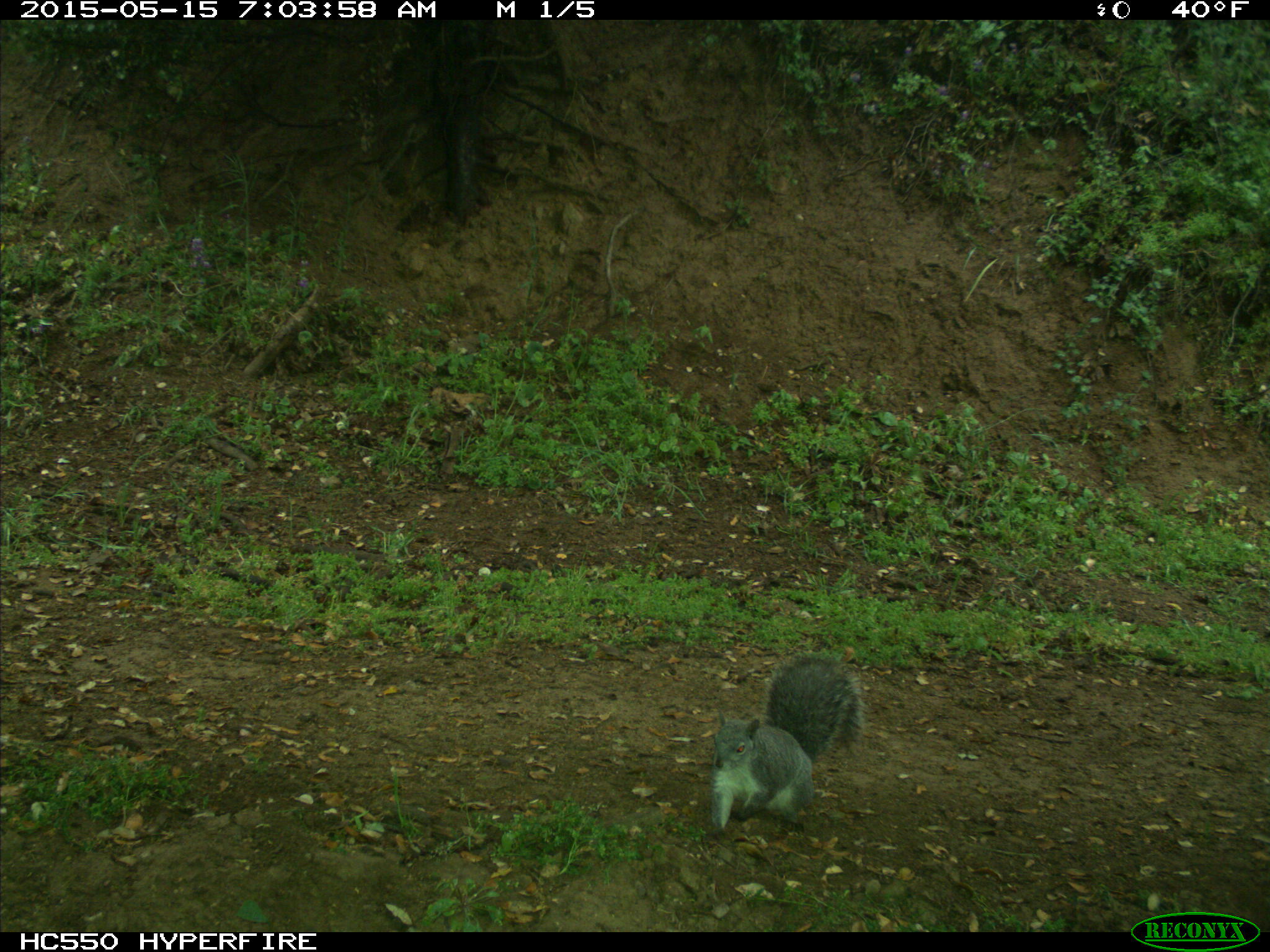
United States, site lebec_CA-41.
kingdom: Animalia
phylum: Chordata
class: Mammalia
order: Rodentia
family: Sciuridae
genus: Sciurus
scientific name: Sciurus carolinensis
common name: eastern gray squirrel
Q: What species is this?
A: Sciurus carolinensis (eastern gray squirrel).